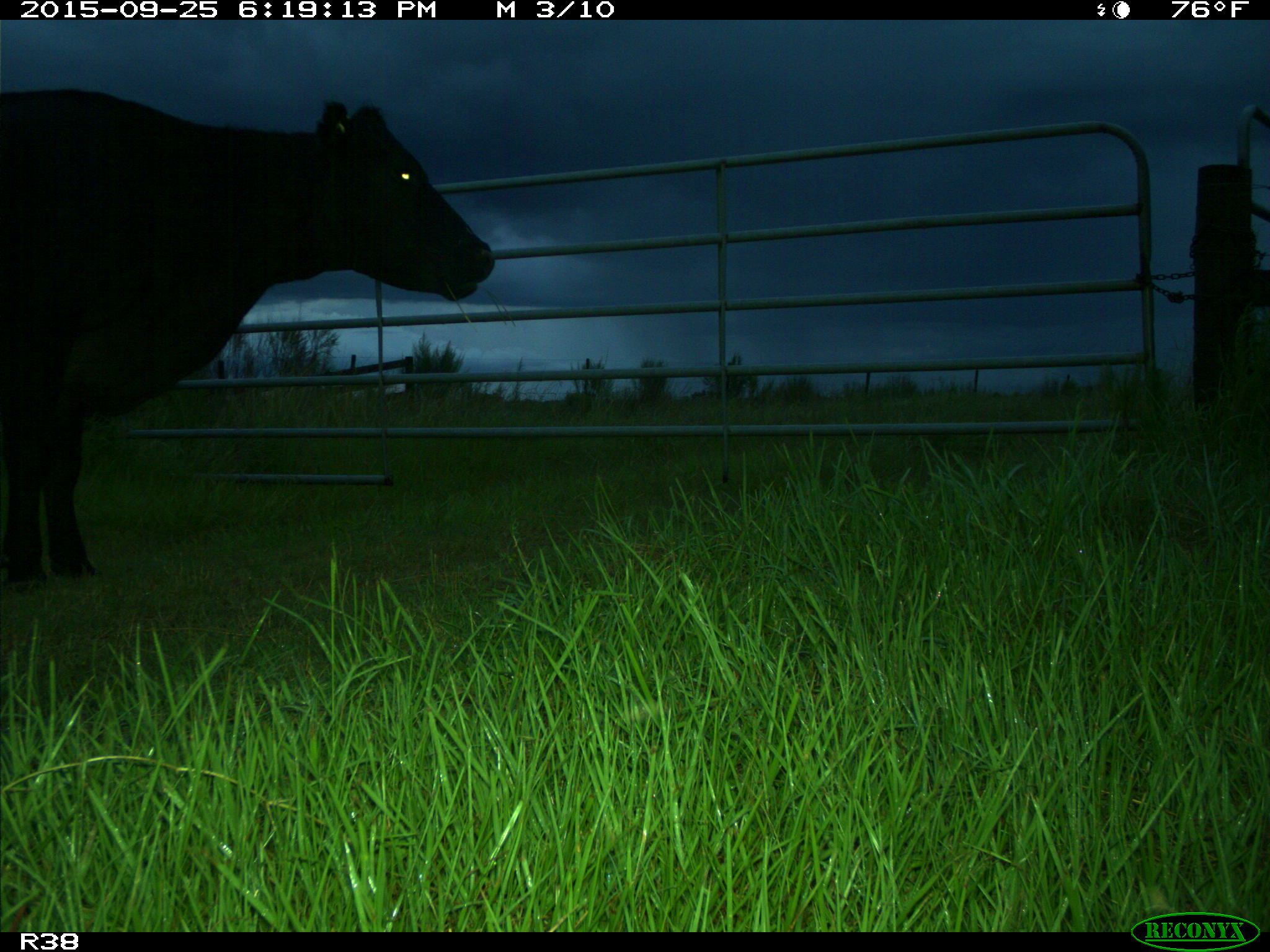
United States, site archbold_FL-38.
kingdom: Animalia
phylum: Chordata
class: Mammalia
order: Artiodactyla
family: Bovidae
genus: Bos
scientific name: Bos taurus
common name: domestic cow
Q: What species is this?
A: Bos taurus (domestic cow).